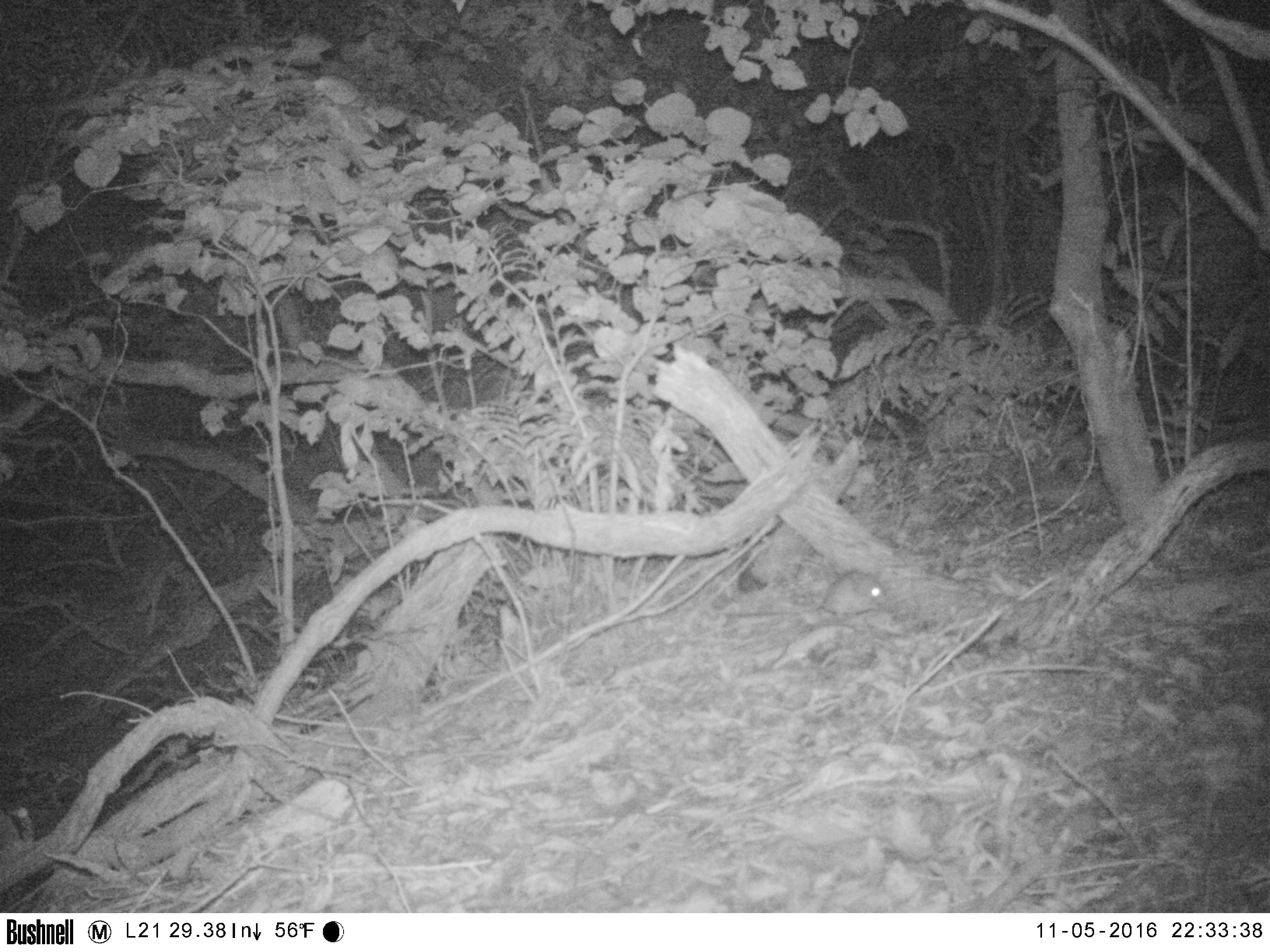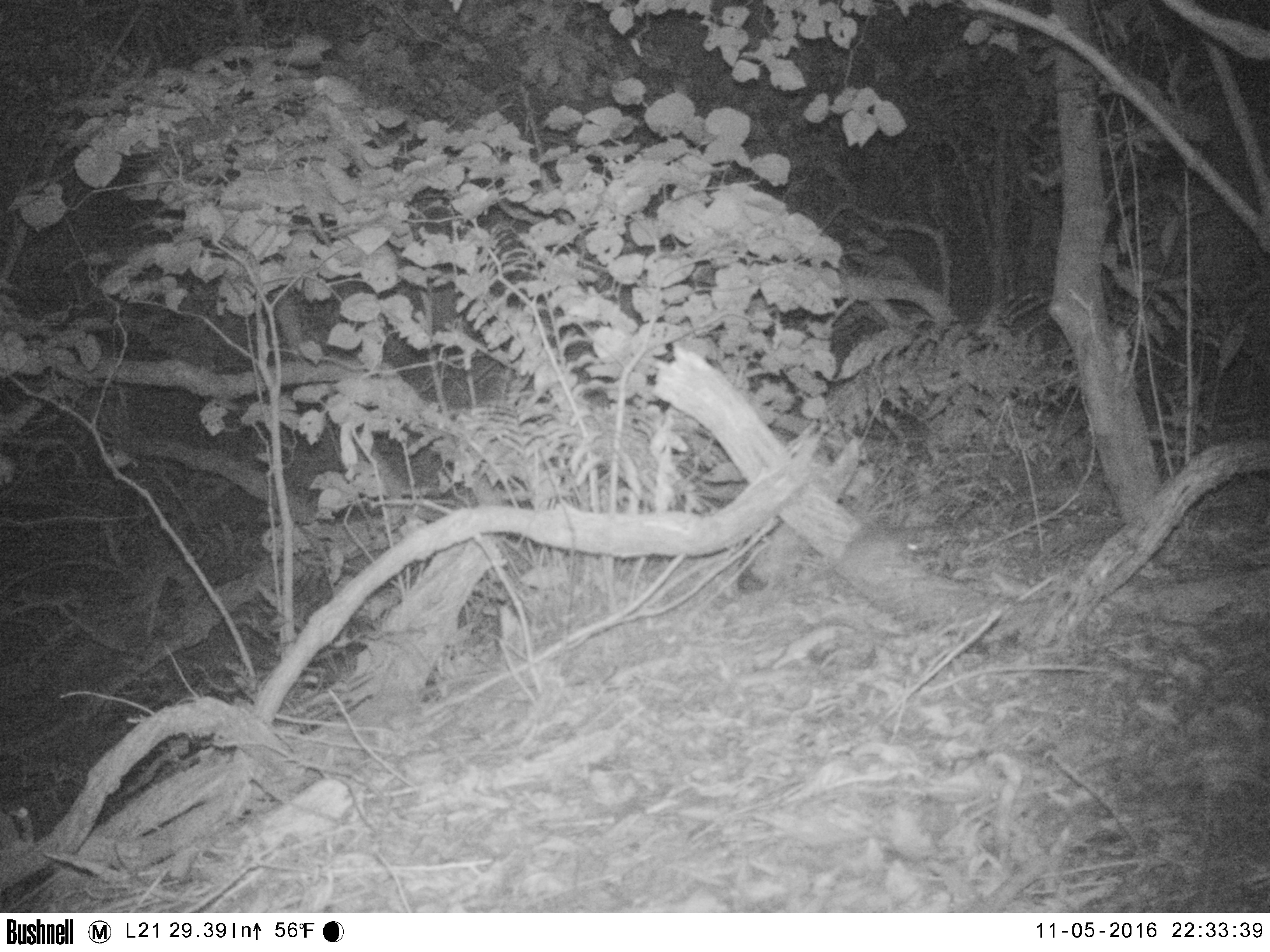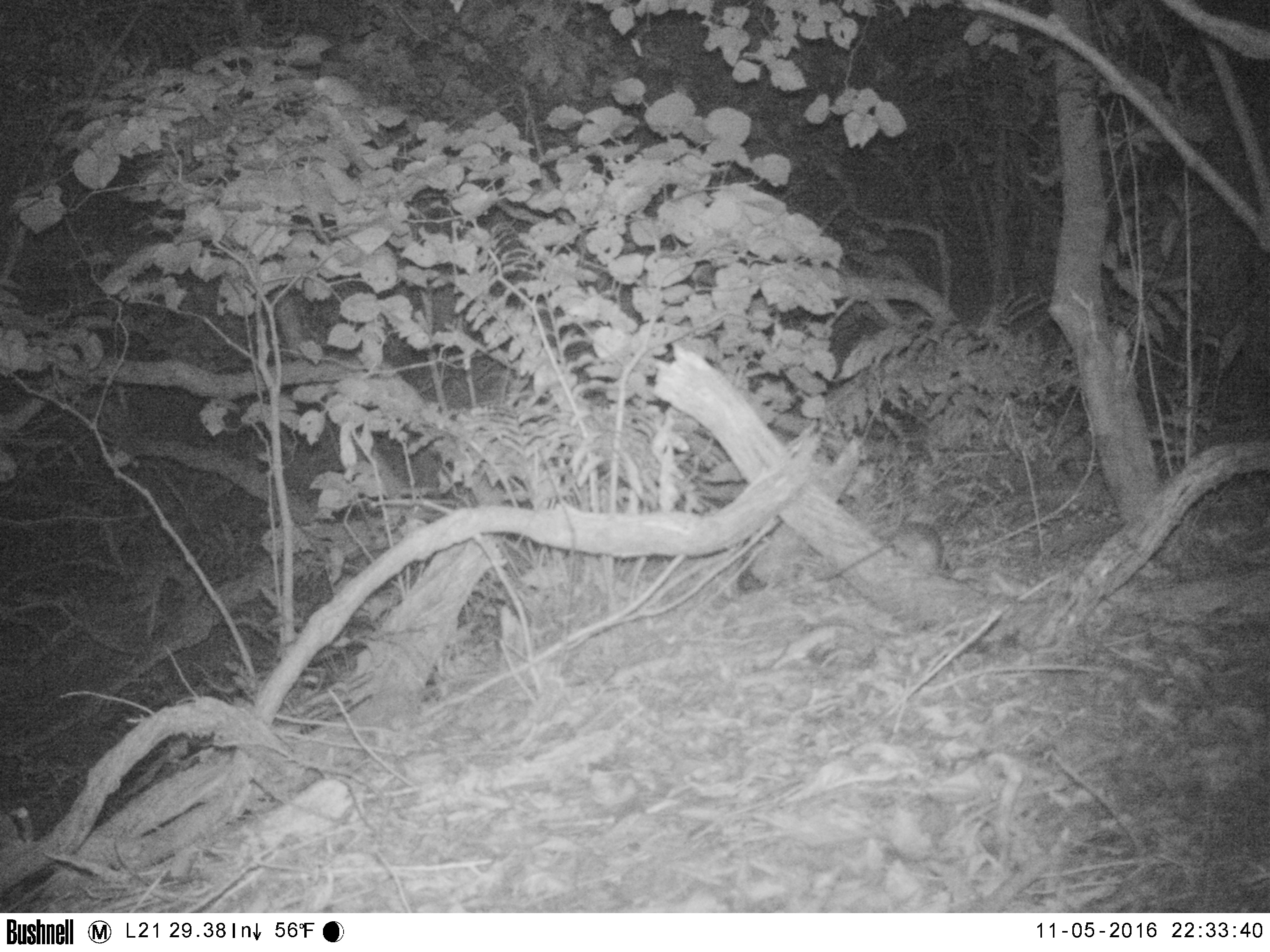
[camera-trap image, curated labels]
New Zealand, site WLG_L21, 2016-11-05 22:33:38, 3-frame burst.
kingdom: Animalia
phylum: Chordata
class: Mammalia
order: Rodentia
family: Muridae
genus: Mus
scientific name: Mus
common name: mouse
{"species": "mouse (Mus)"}